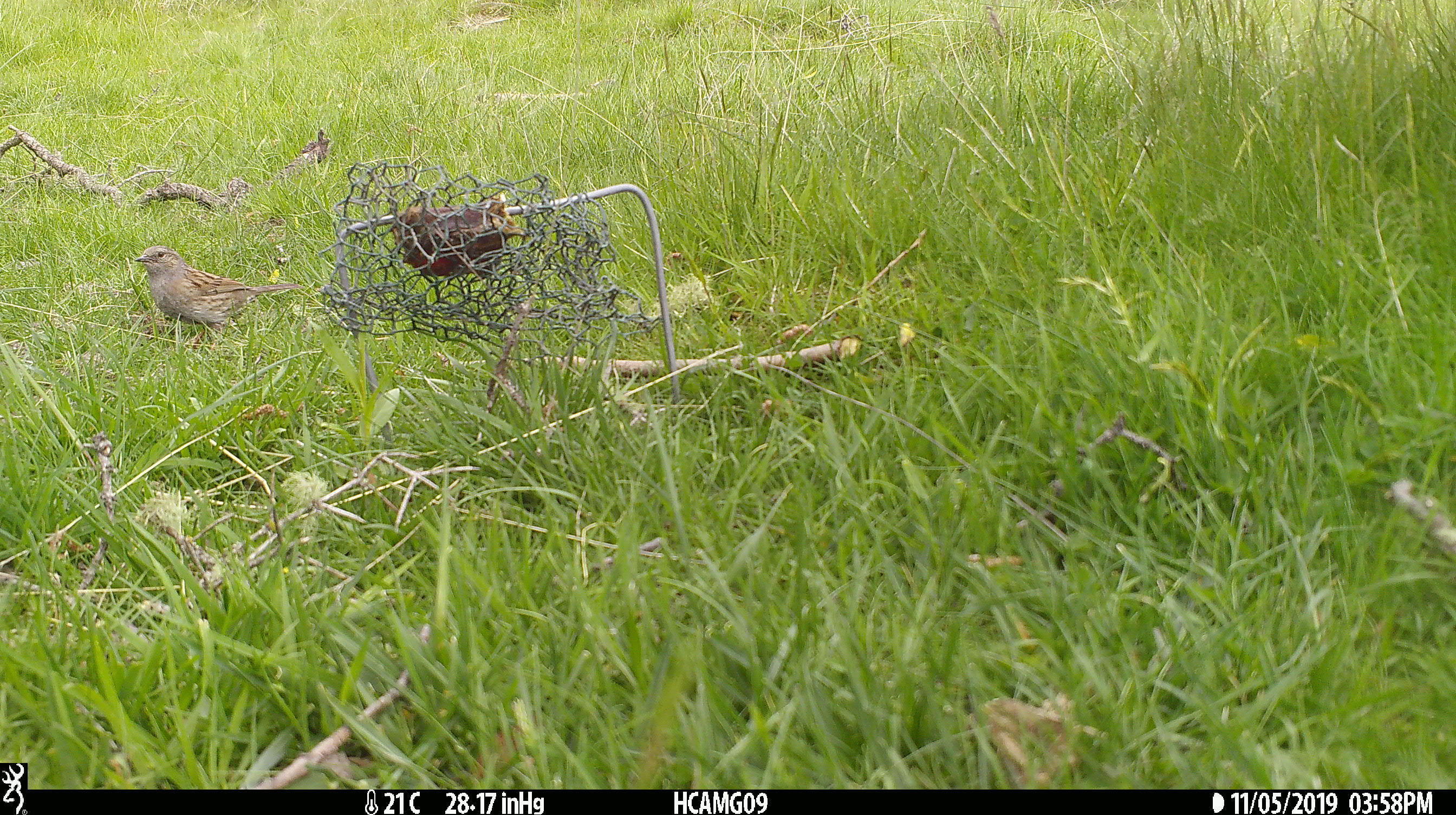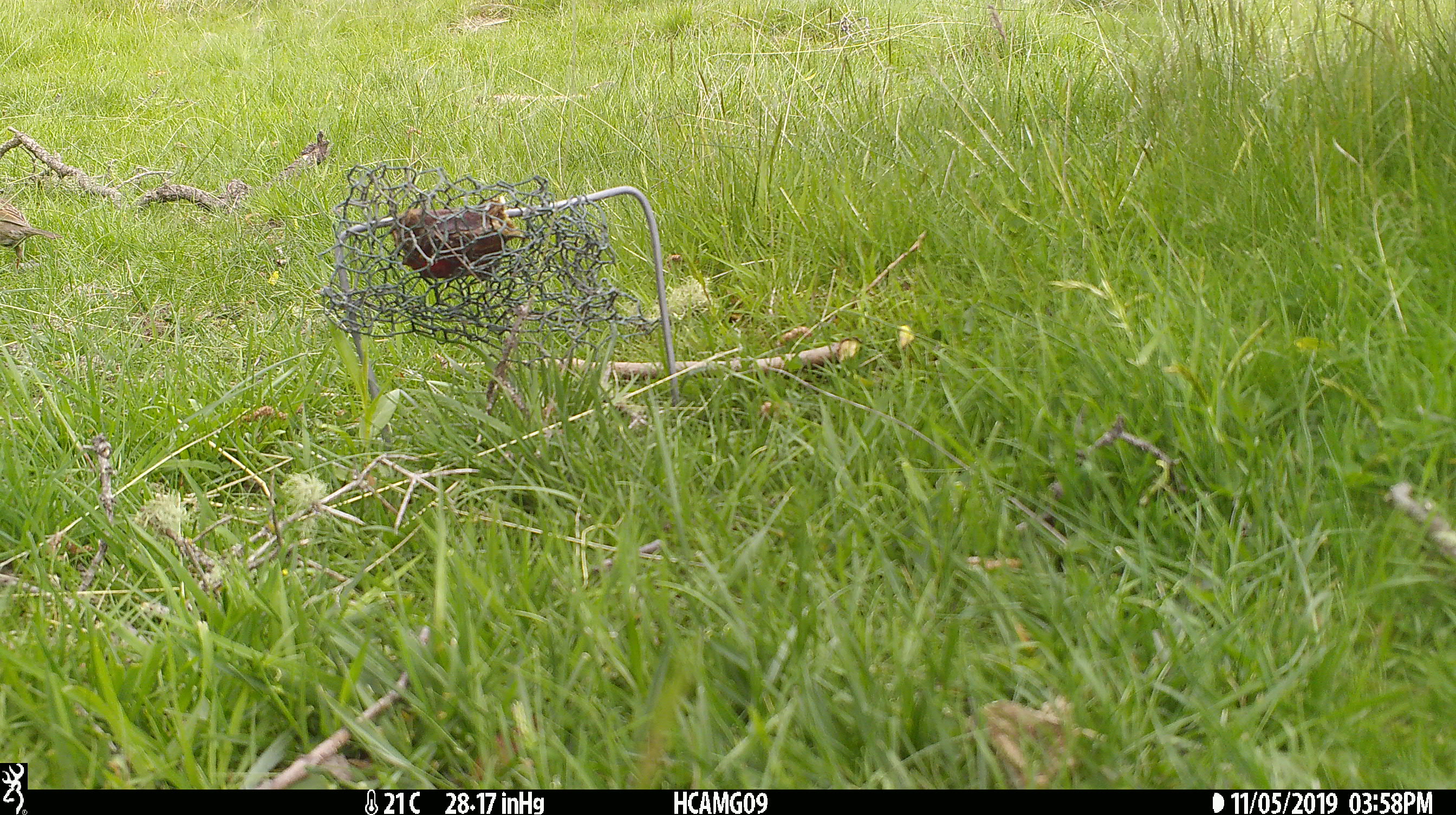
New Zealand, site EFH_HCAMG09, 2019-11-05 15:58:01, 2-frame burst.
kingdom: Animalia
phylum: Chordata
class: Aves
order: Passeriformes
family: Prunellidae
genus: Prunella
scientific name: Prunella modularis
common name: dunnock